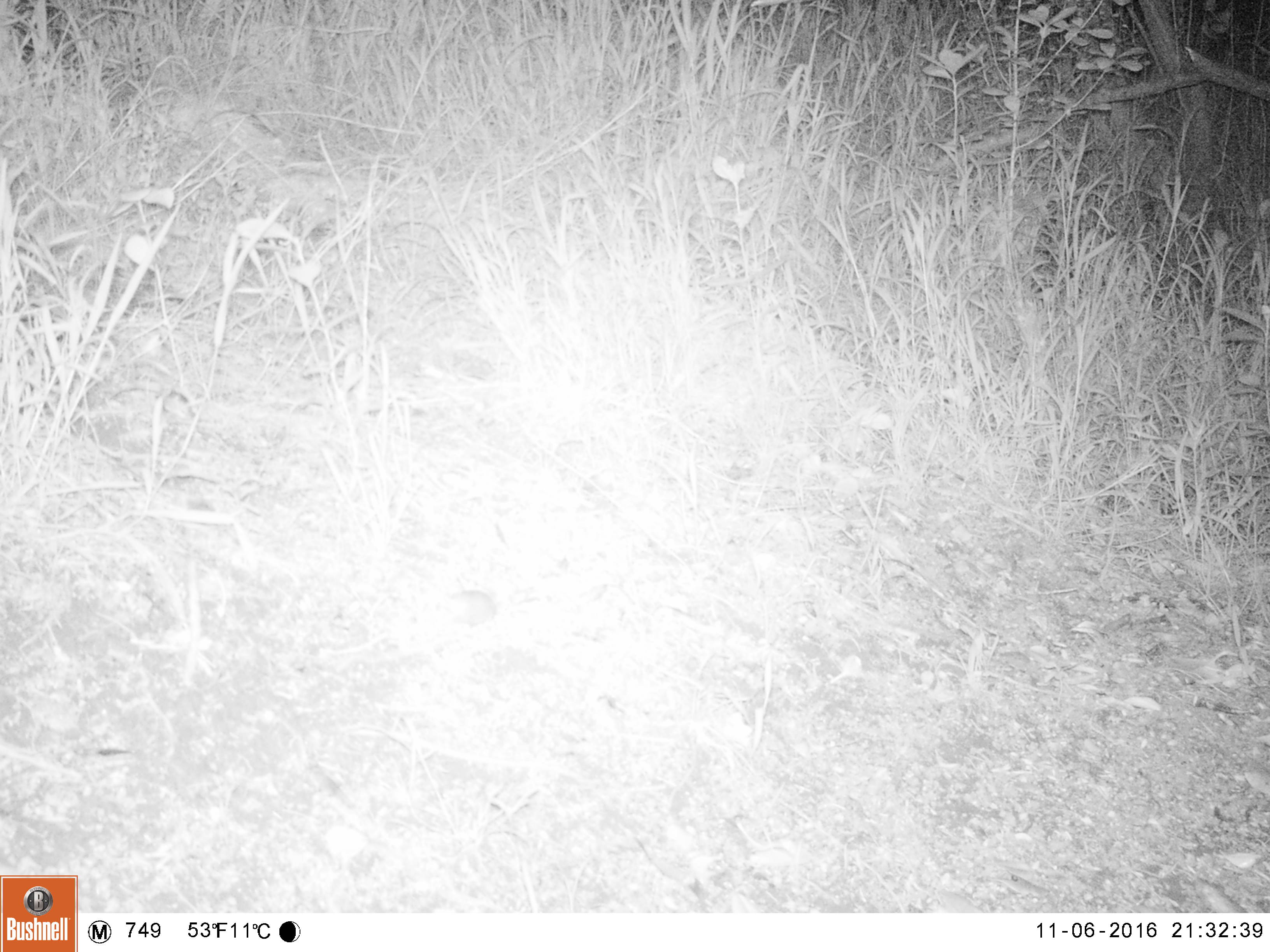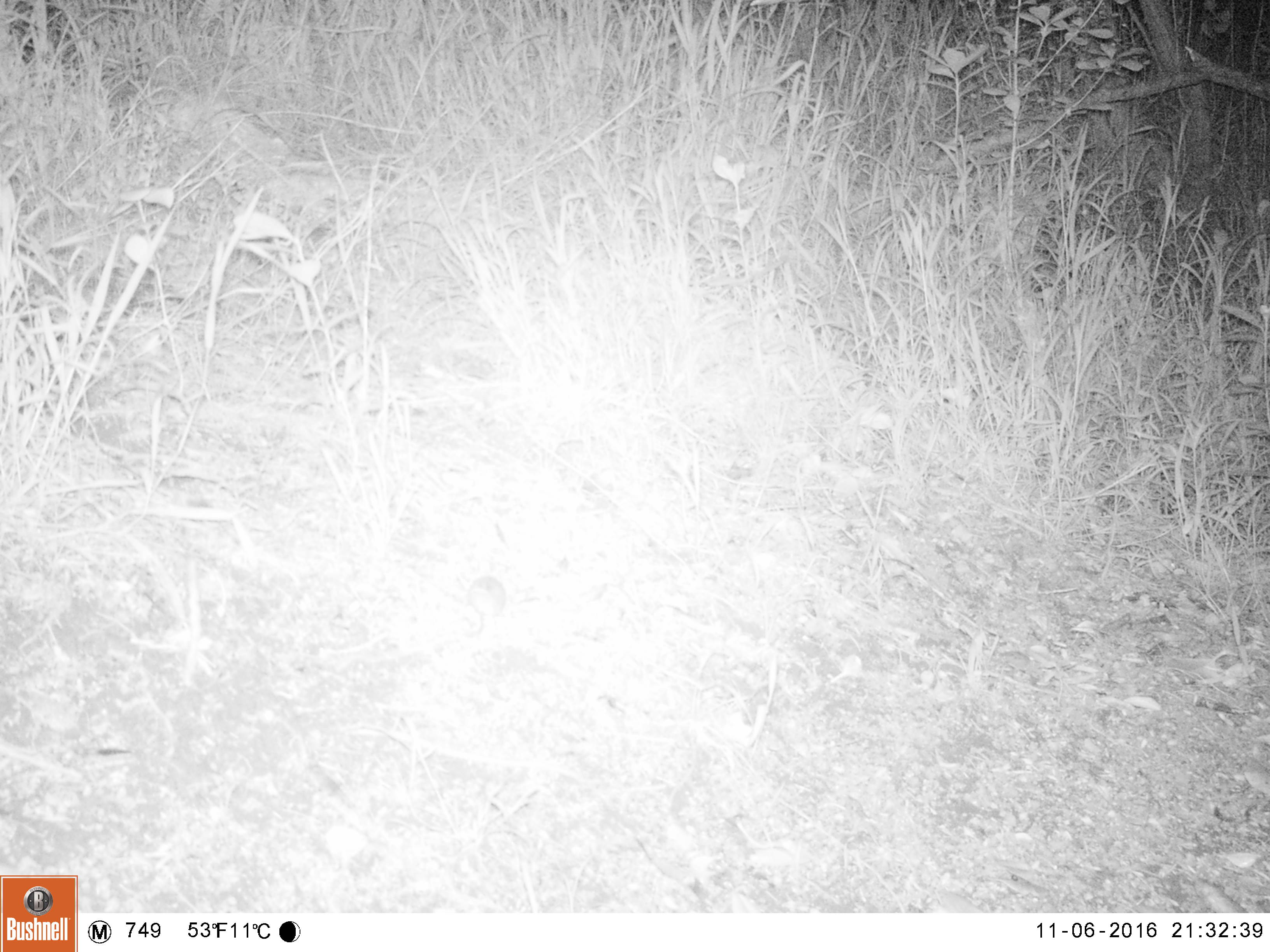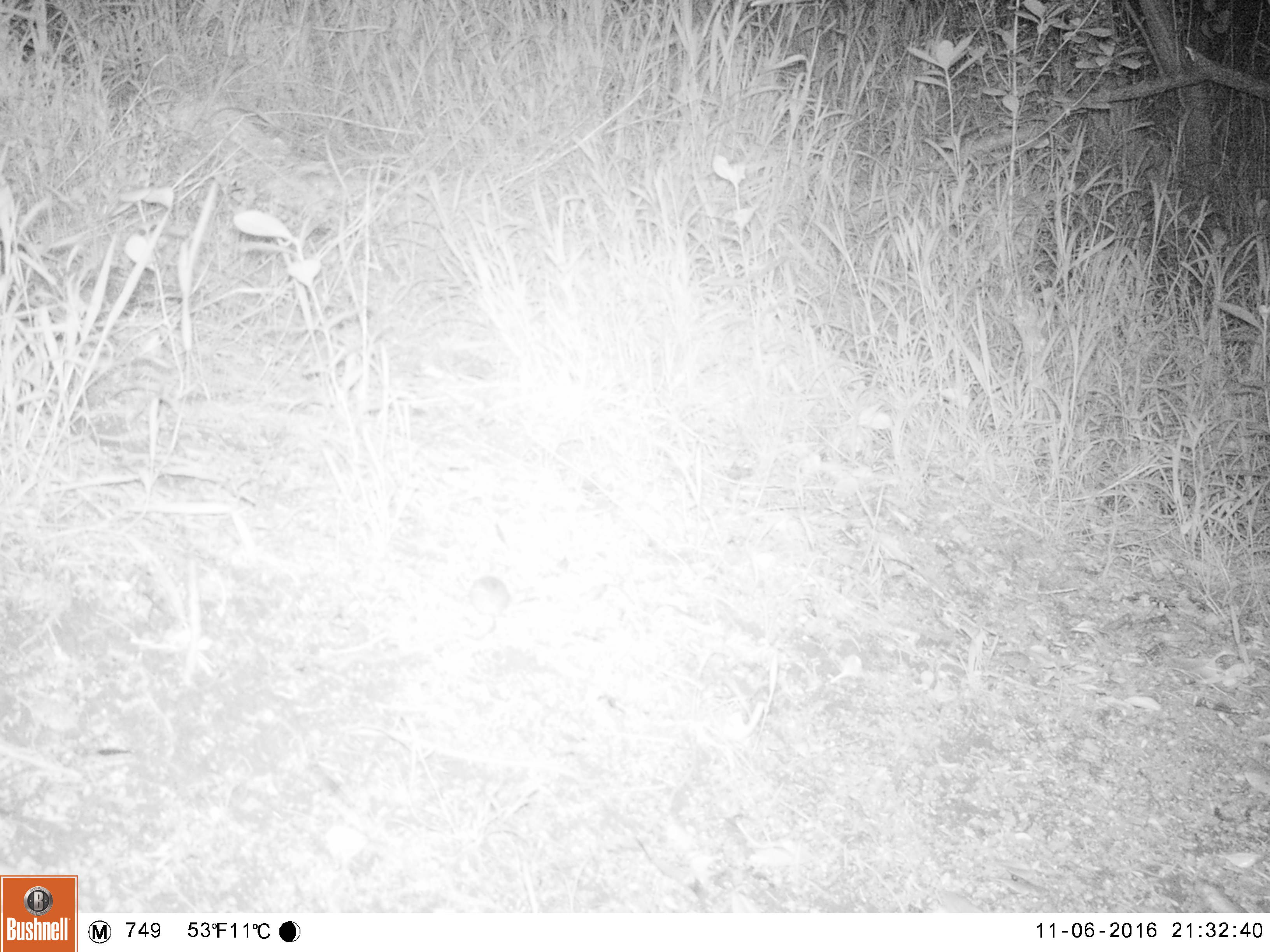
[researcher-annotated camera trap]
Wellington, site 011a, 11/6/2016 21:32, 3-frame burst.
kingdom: Animalia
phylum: Chordata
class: Mammalia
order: Rodentia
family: Muridae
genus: Mus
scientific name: Mus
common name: mouse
Mouse (Mus).